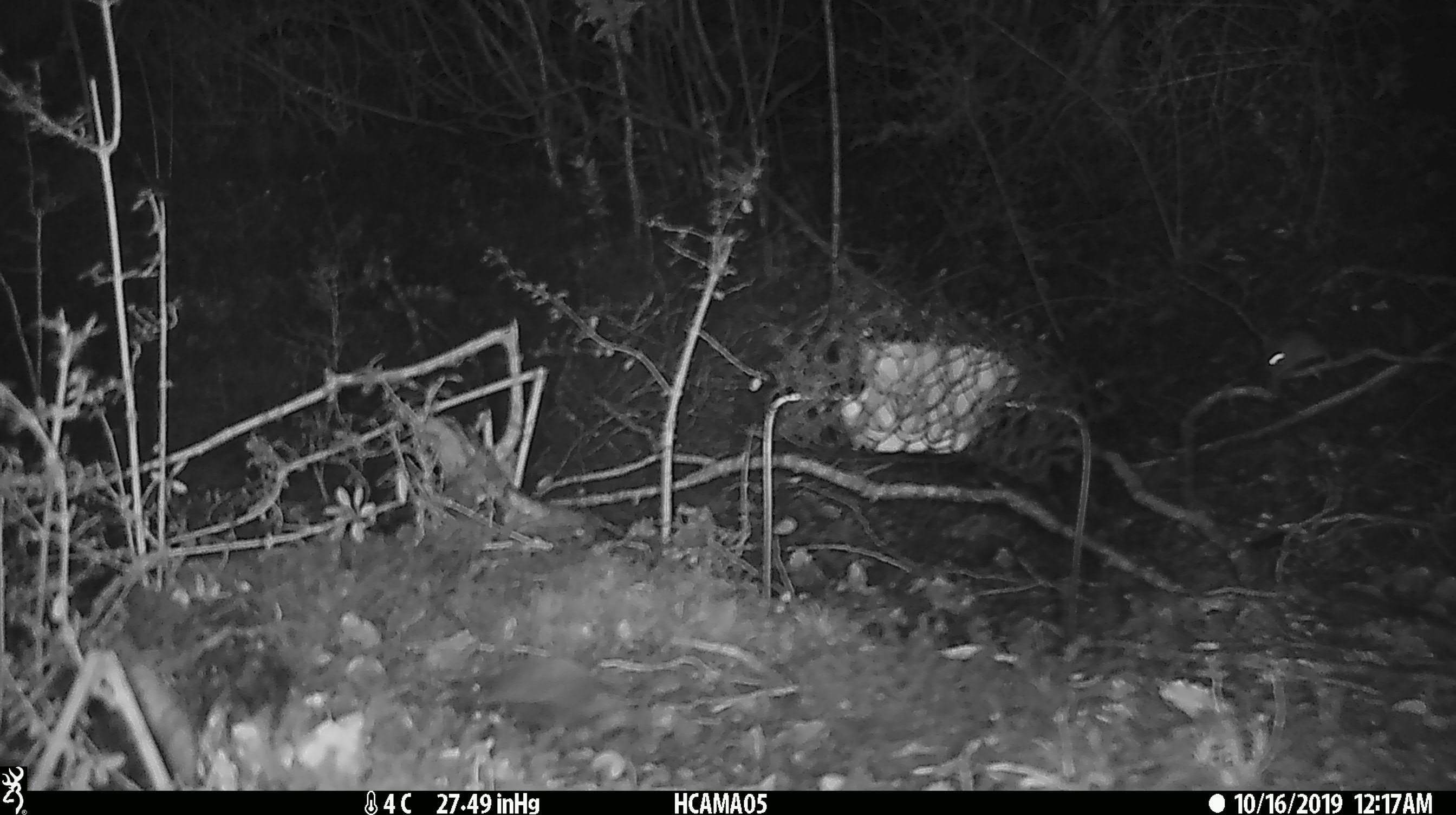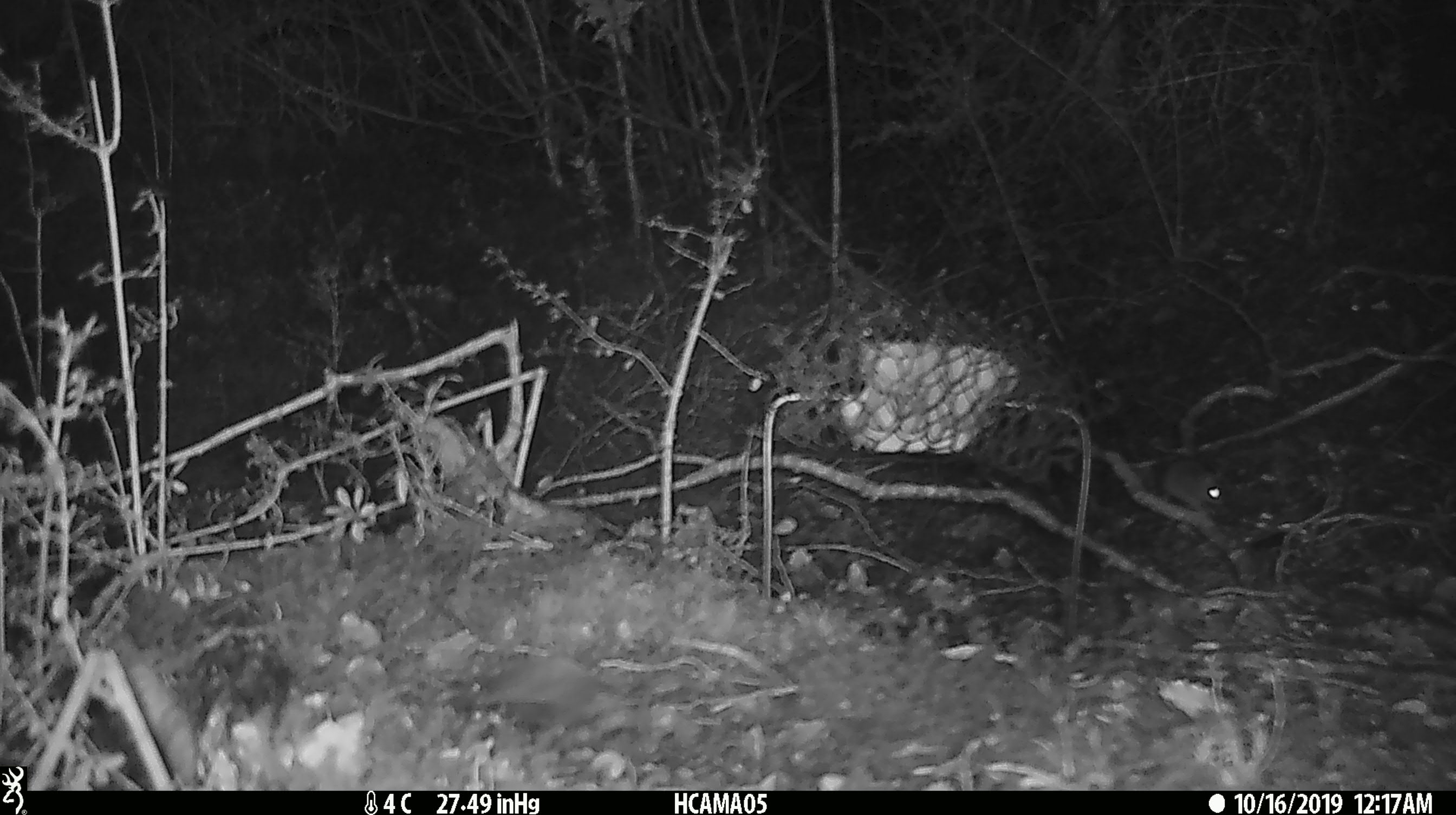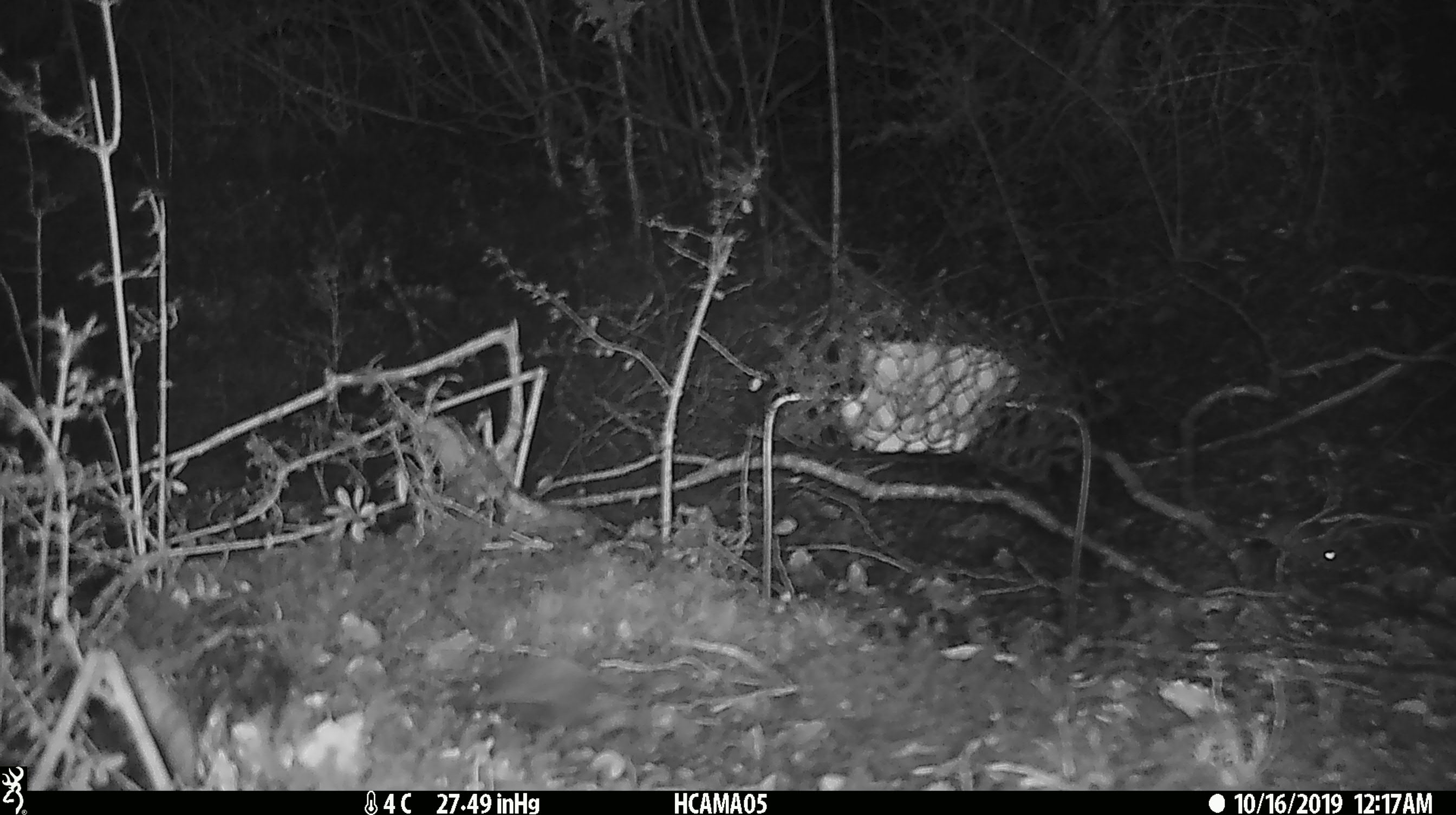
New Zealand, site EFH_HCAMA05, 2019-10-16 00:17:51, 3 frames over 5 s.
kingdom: Animalia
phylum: Chordata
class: Mammalia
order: Rodentia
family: Muridae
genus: Mus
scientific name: Mus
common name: mouse